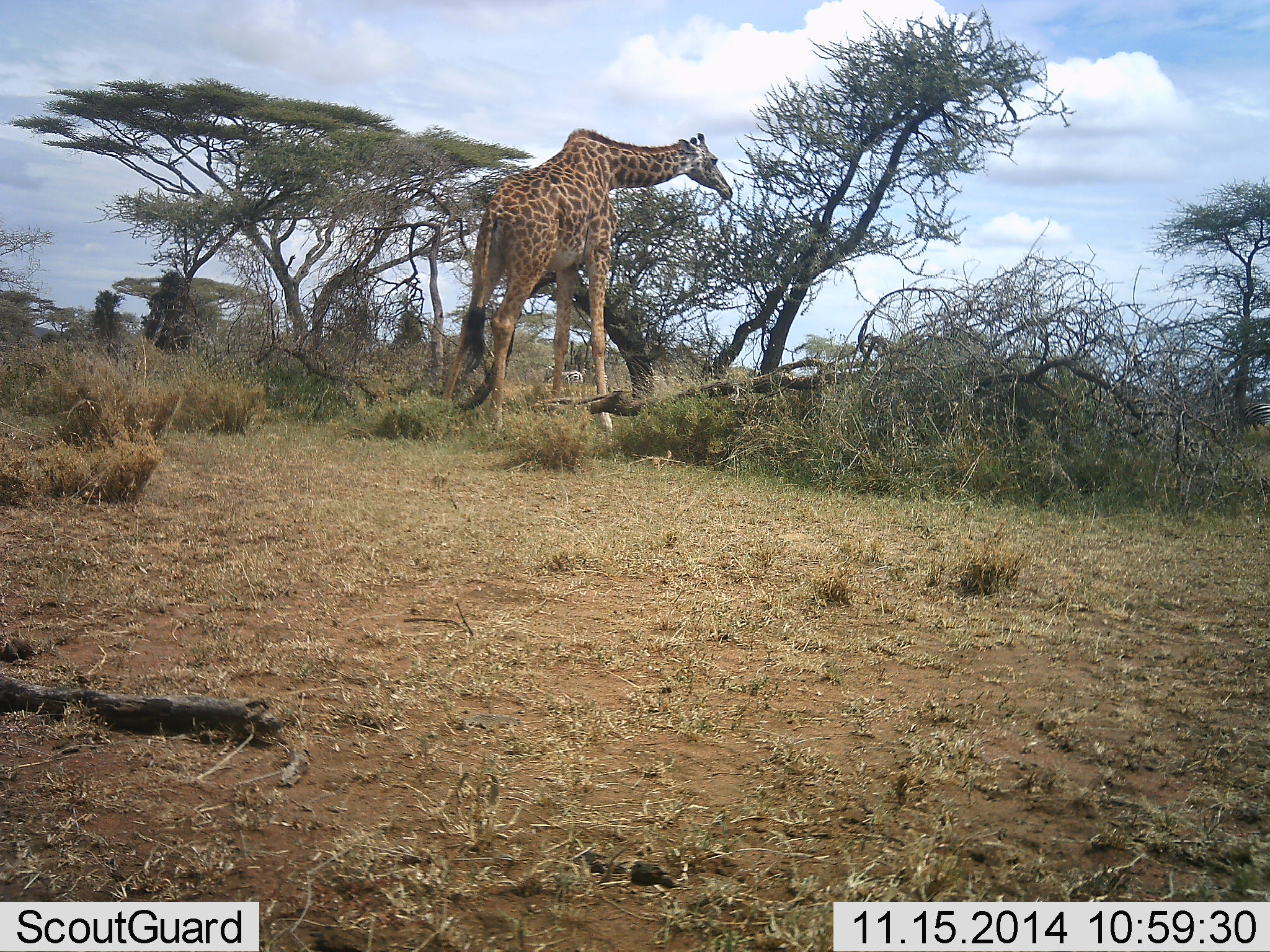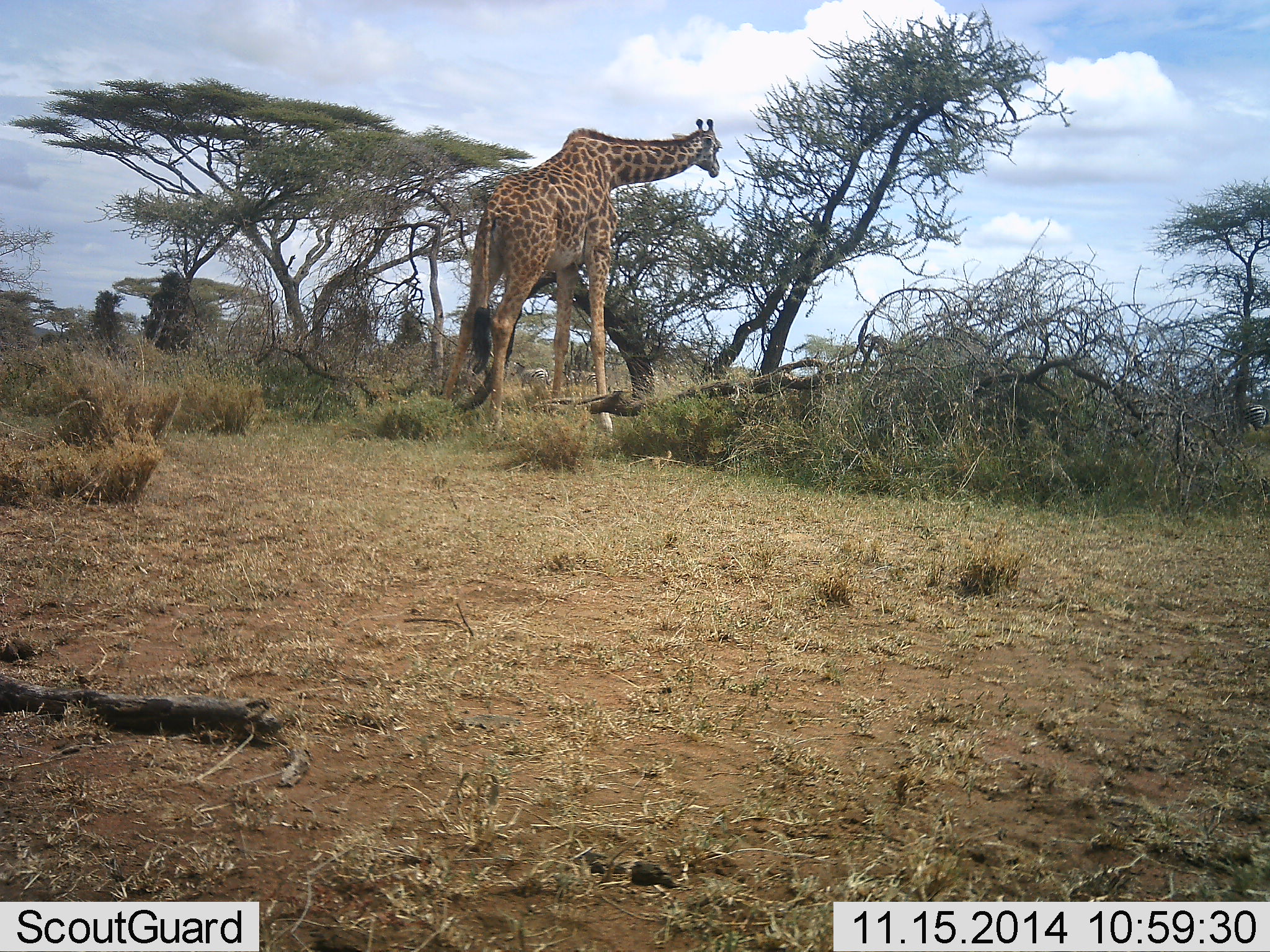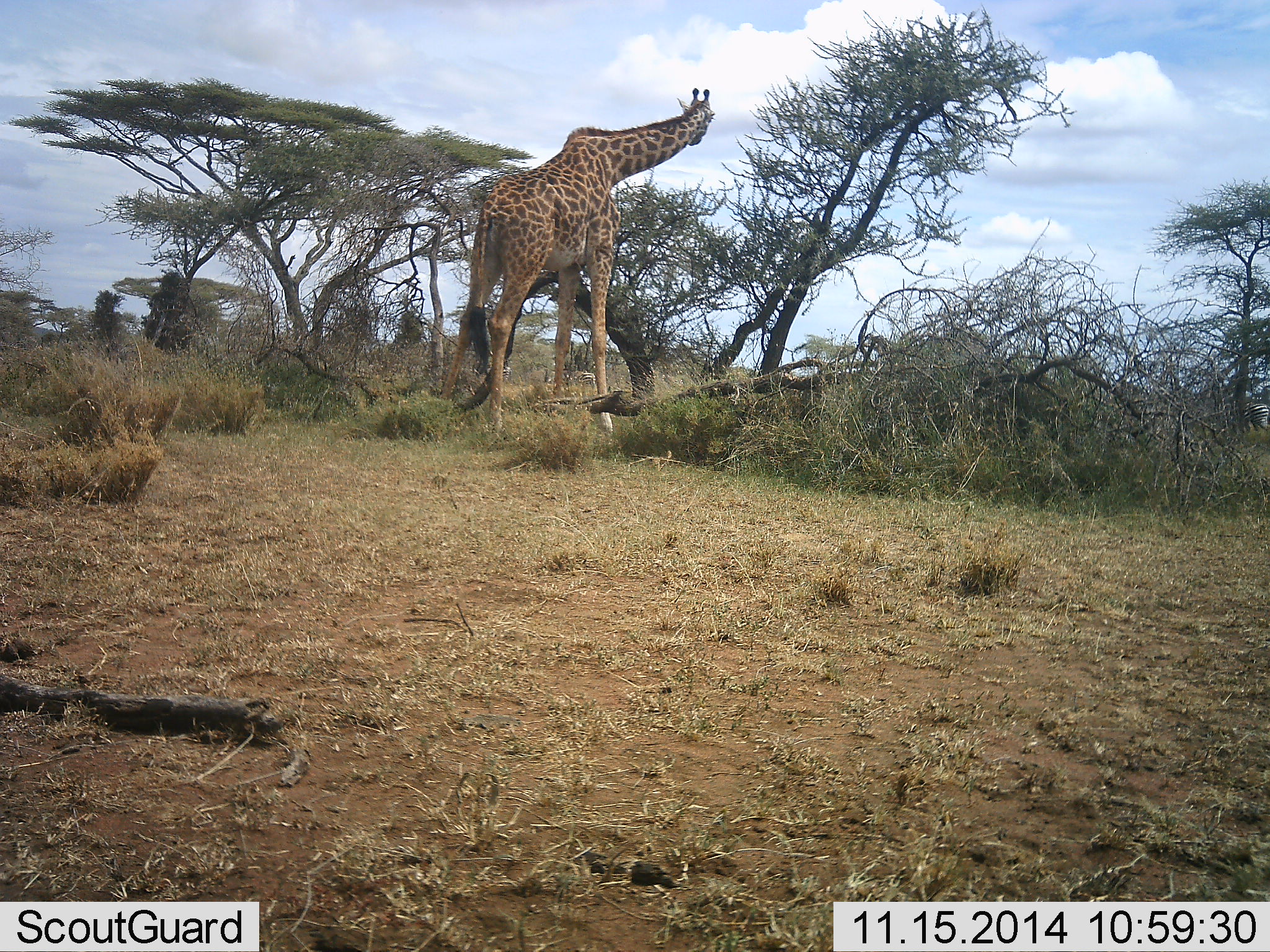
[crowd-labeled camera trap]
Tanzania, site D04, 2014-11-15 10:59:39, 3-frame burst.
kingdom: Animalia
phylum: Chordata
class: Mammalia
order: Artiodactyla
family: Giraffidae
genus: Giraffa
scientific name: Giraffa camelopardalis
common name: giraffe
Giraffe (Giraffa camelopardalis), count 1. Behavior (volunteer vote fractions): standing 21%, resting 0%, moving 7%, interacting 0%. Young present (vote fraction): 0%. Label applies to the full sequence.